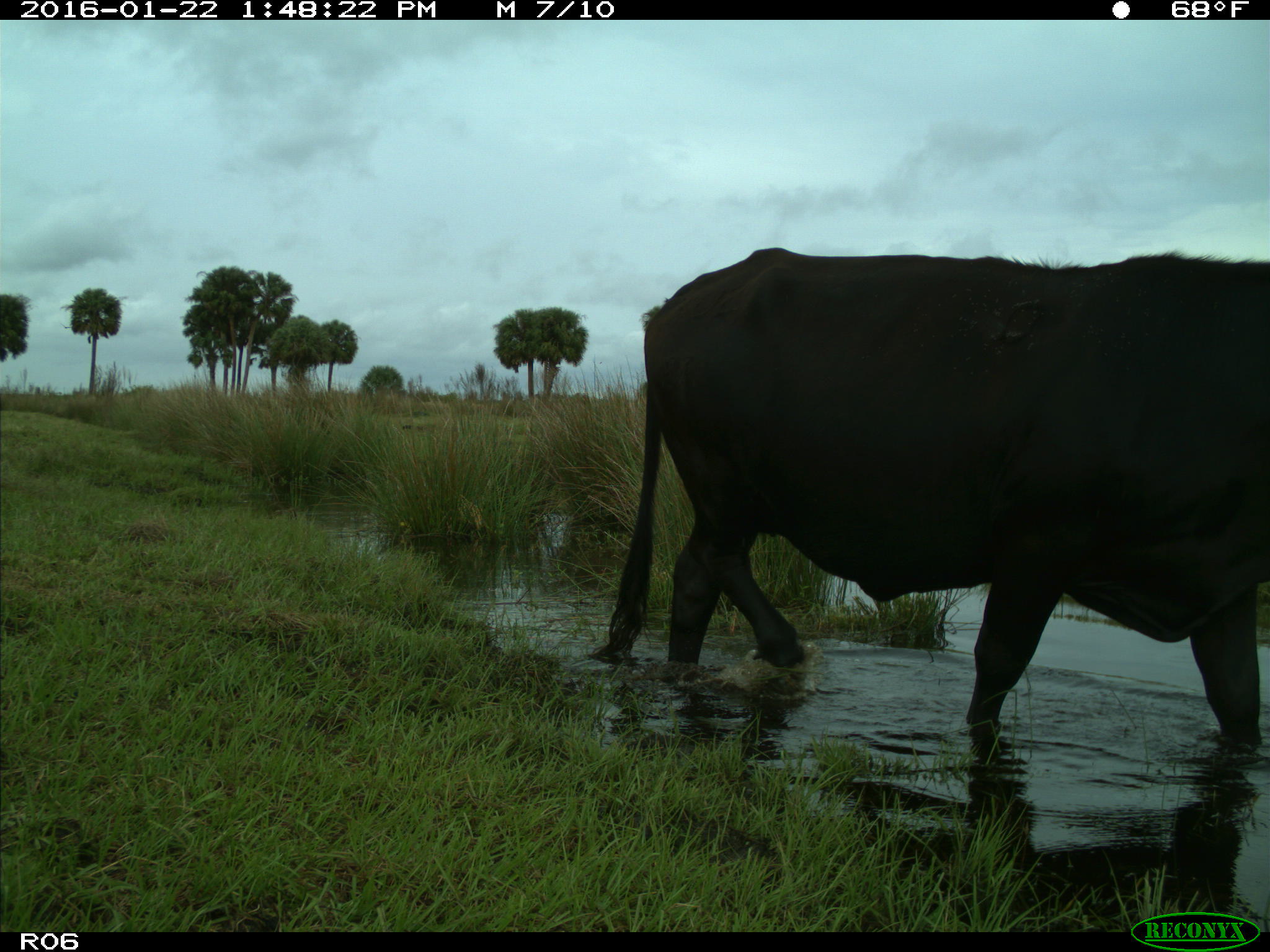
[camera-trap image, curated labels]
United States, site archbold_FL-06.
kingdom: Animalia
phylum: Chordata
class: Mammalia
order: Artiodactyla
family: Bovidae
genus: Bos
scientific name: Bos taurus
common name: domestic cow